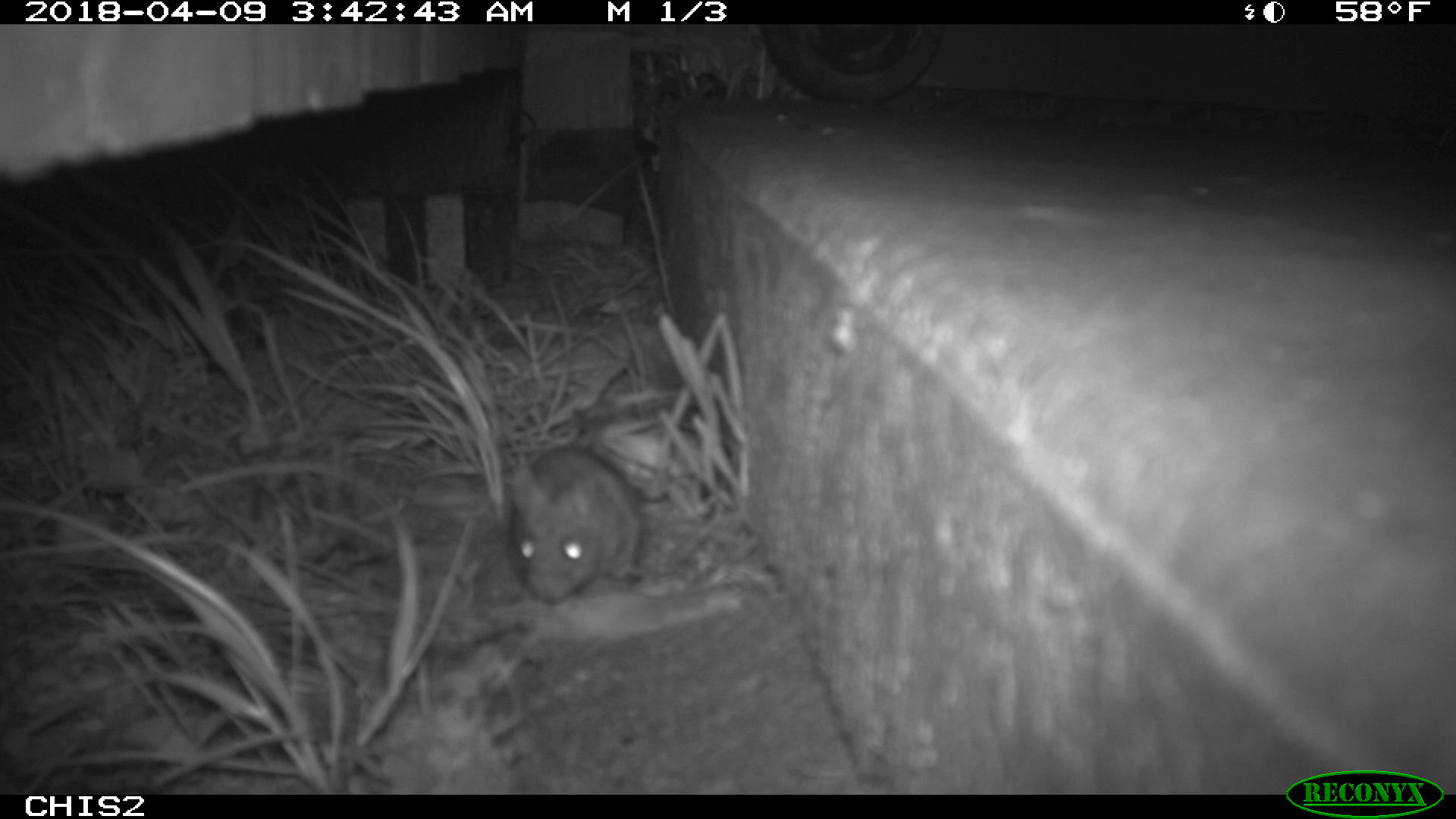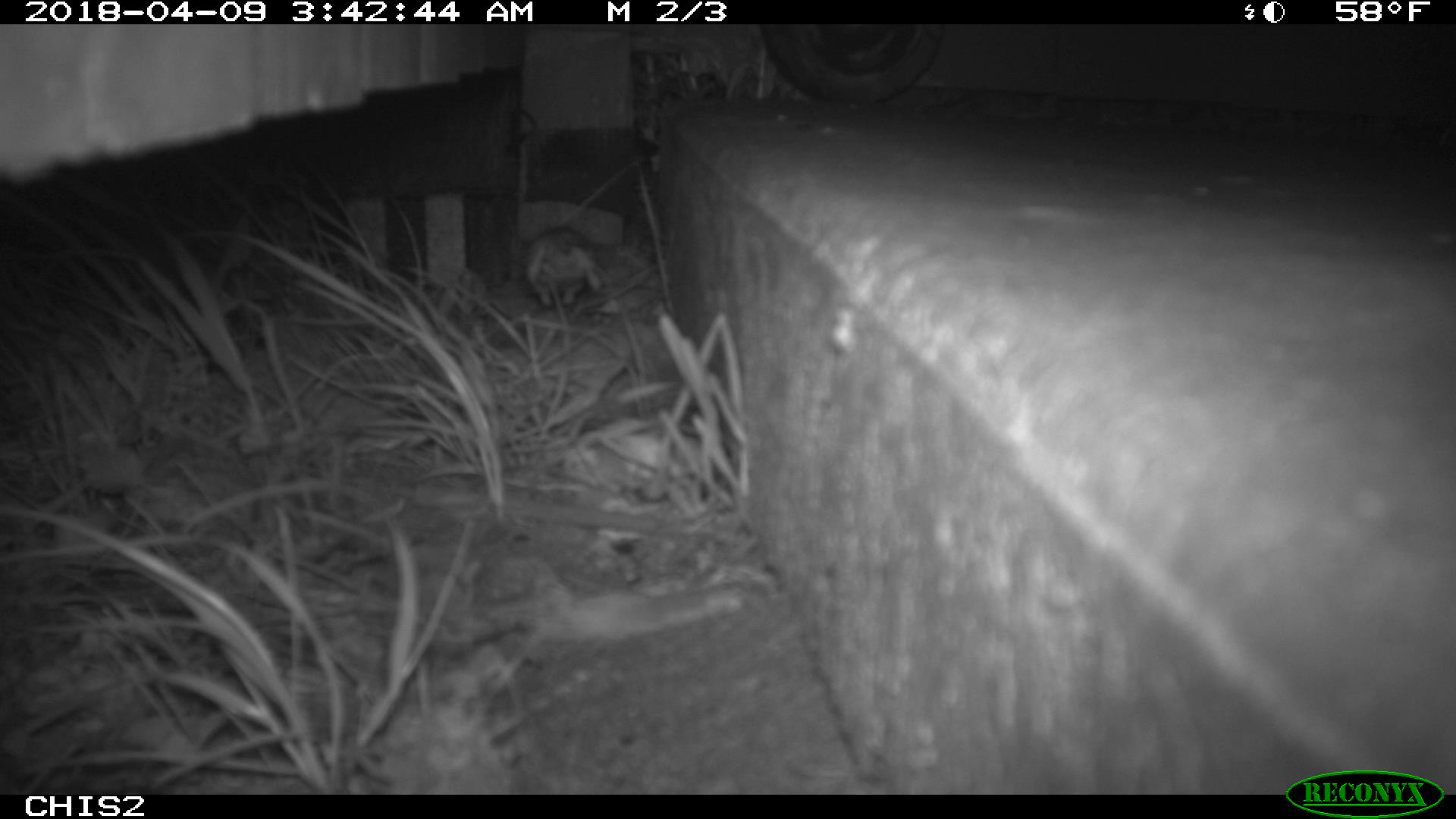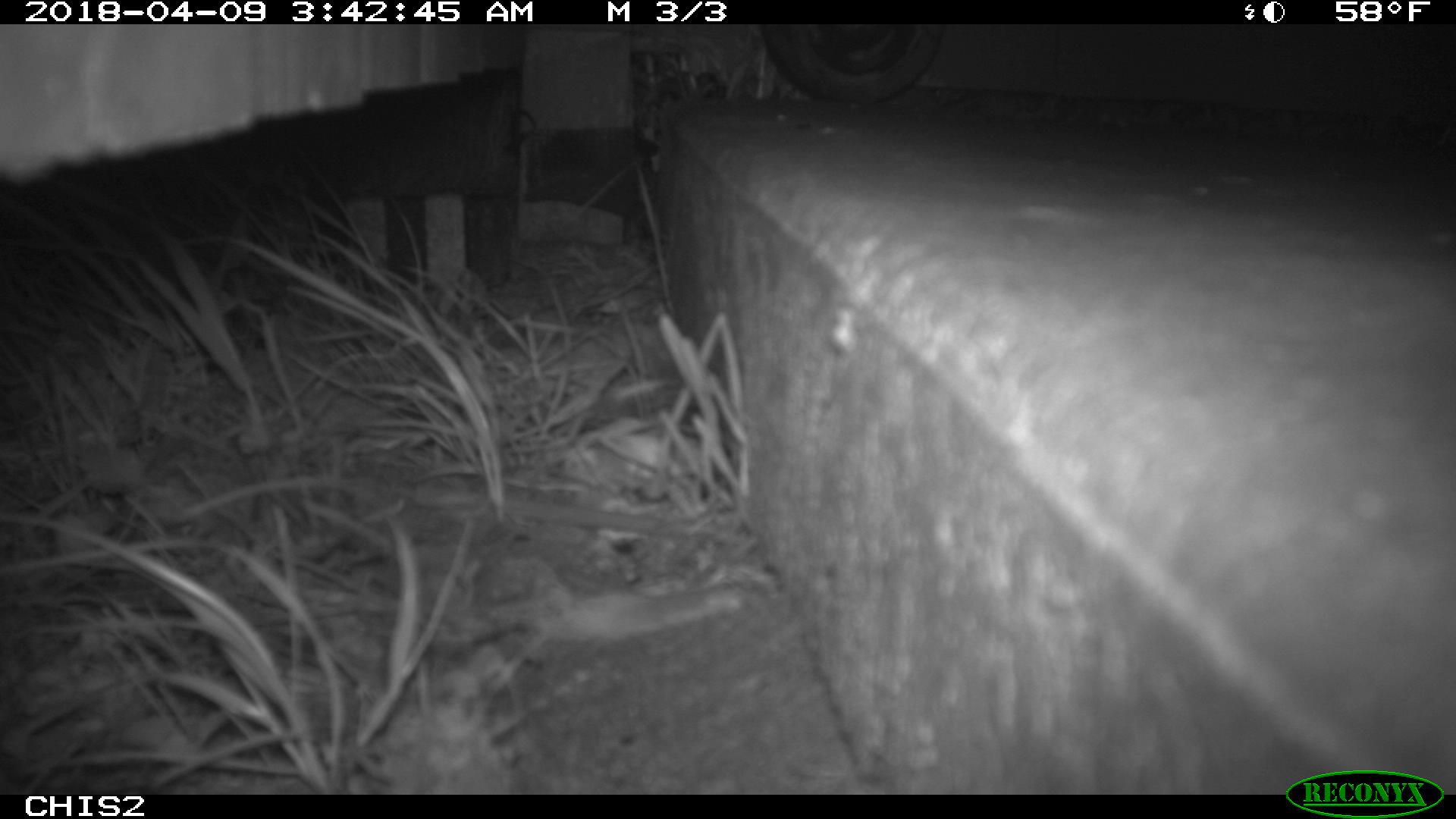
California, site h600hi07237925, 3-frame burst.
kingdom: Animalia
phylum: Chordata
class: Mammalia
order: Rodentia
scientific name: Rodentia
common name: rodent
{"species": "rodent (Rodentia)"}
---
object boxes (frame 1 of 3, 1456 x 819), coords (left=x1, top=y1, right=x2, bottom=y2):
rodent: (left=508, top=446, right=644, bottom=603)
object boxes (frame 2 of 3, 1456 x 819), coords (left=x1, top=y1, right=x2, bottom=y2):
rodent: (left=522, top=225, right=604, bottom=306)